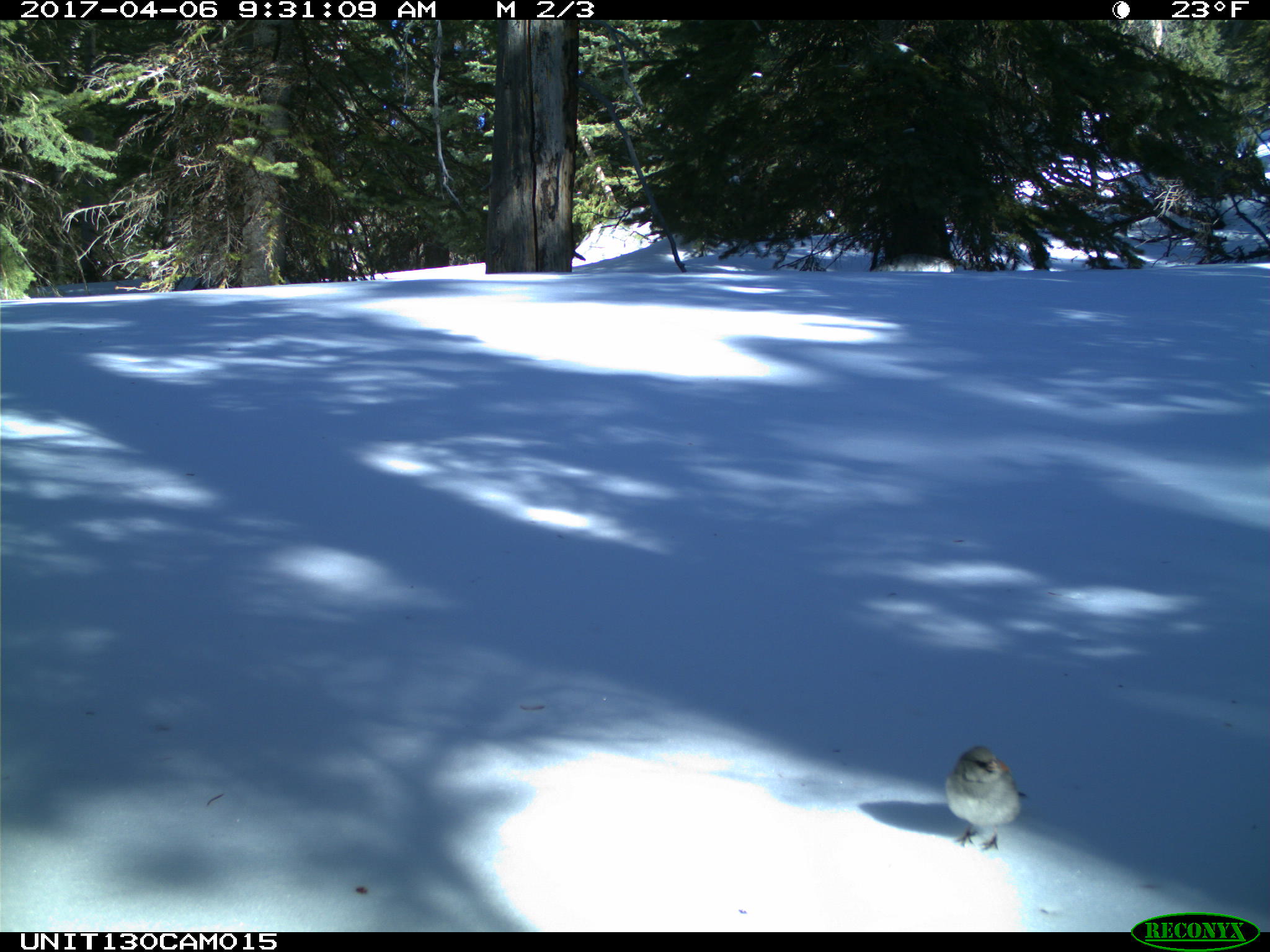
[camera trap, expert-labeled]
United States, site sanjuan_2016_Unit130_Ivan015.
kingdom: Animalia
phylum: Chordata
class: Aves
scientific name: Aves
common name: birds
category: unidentified bird